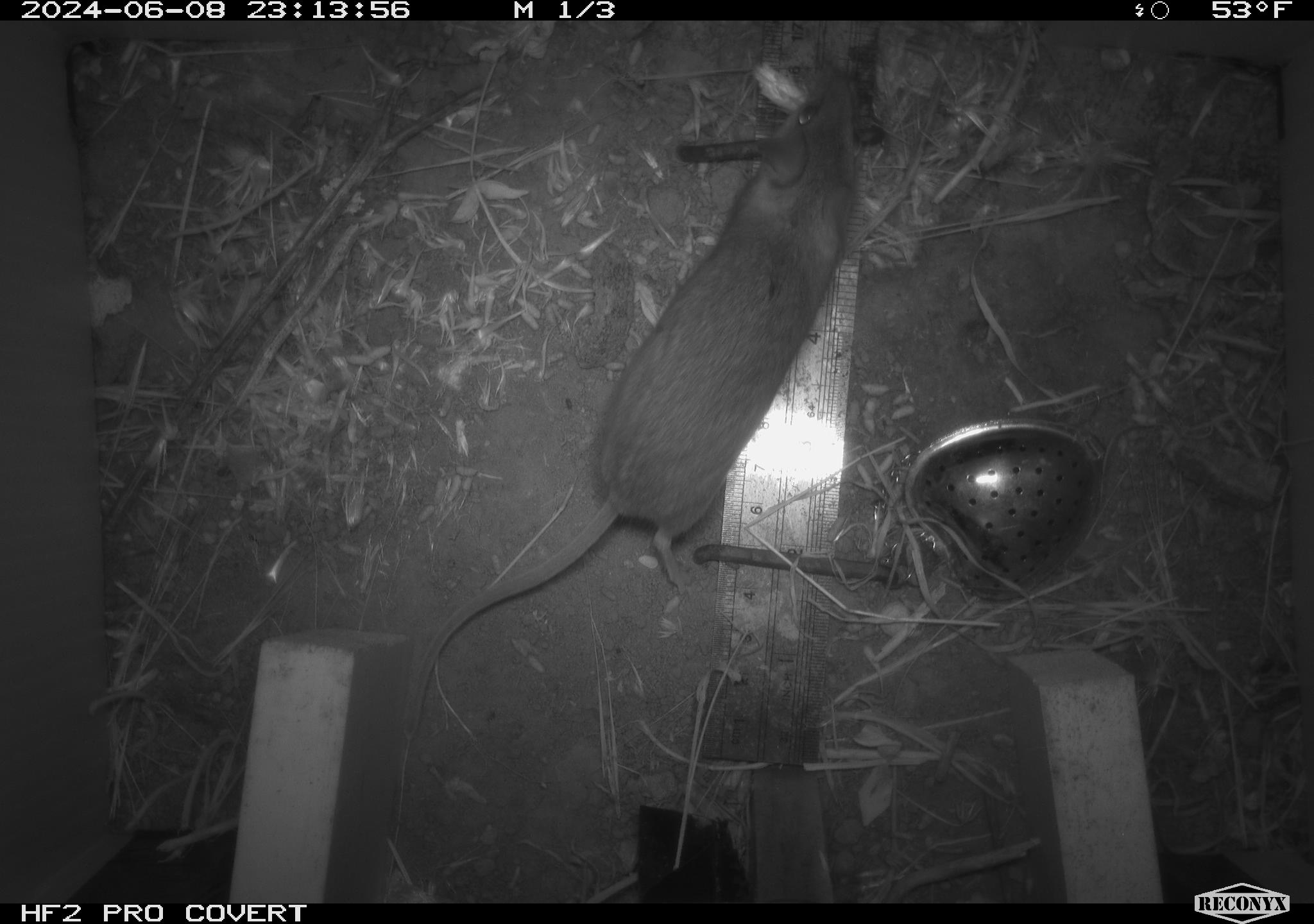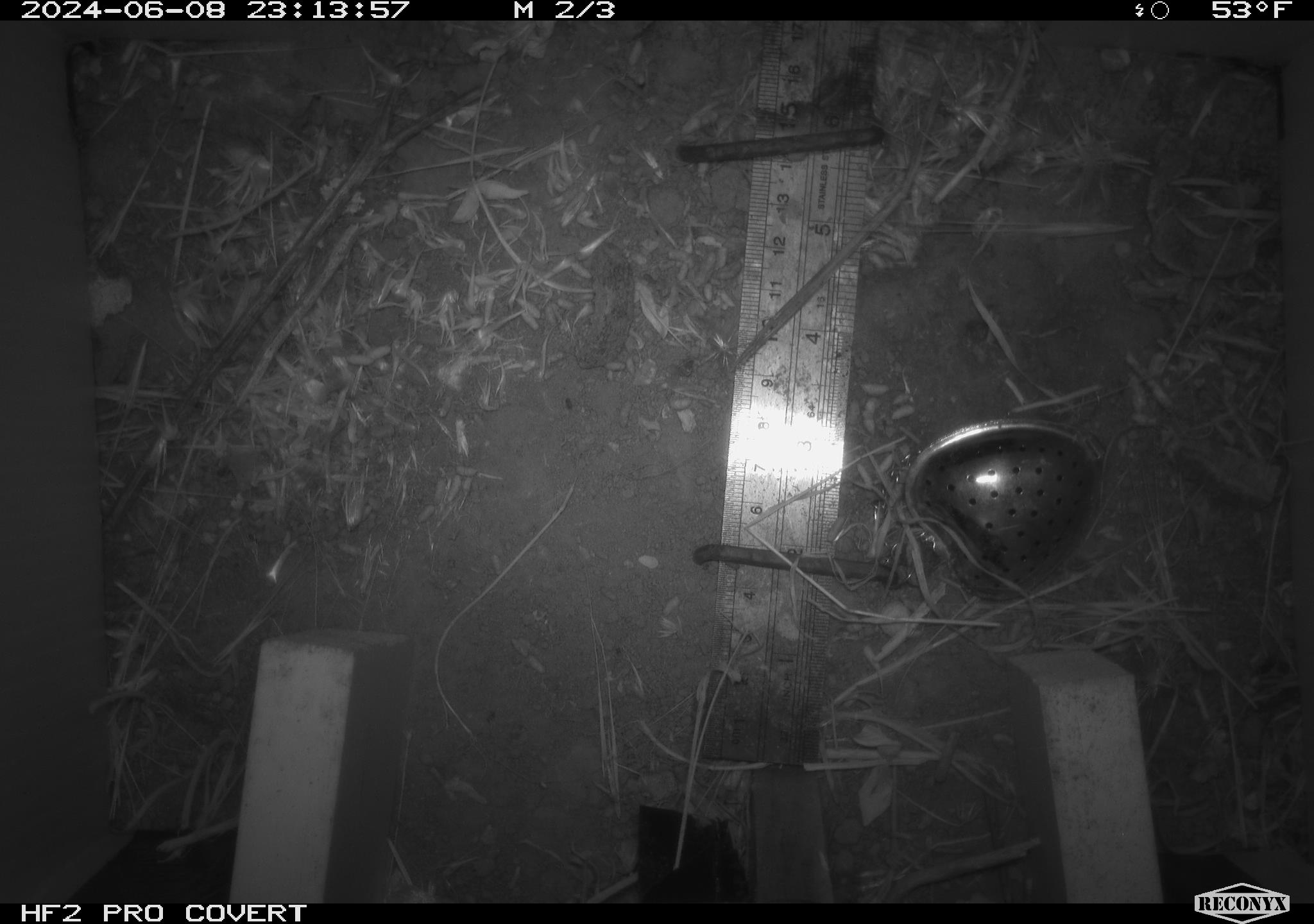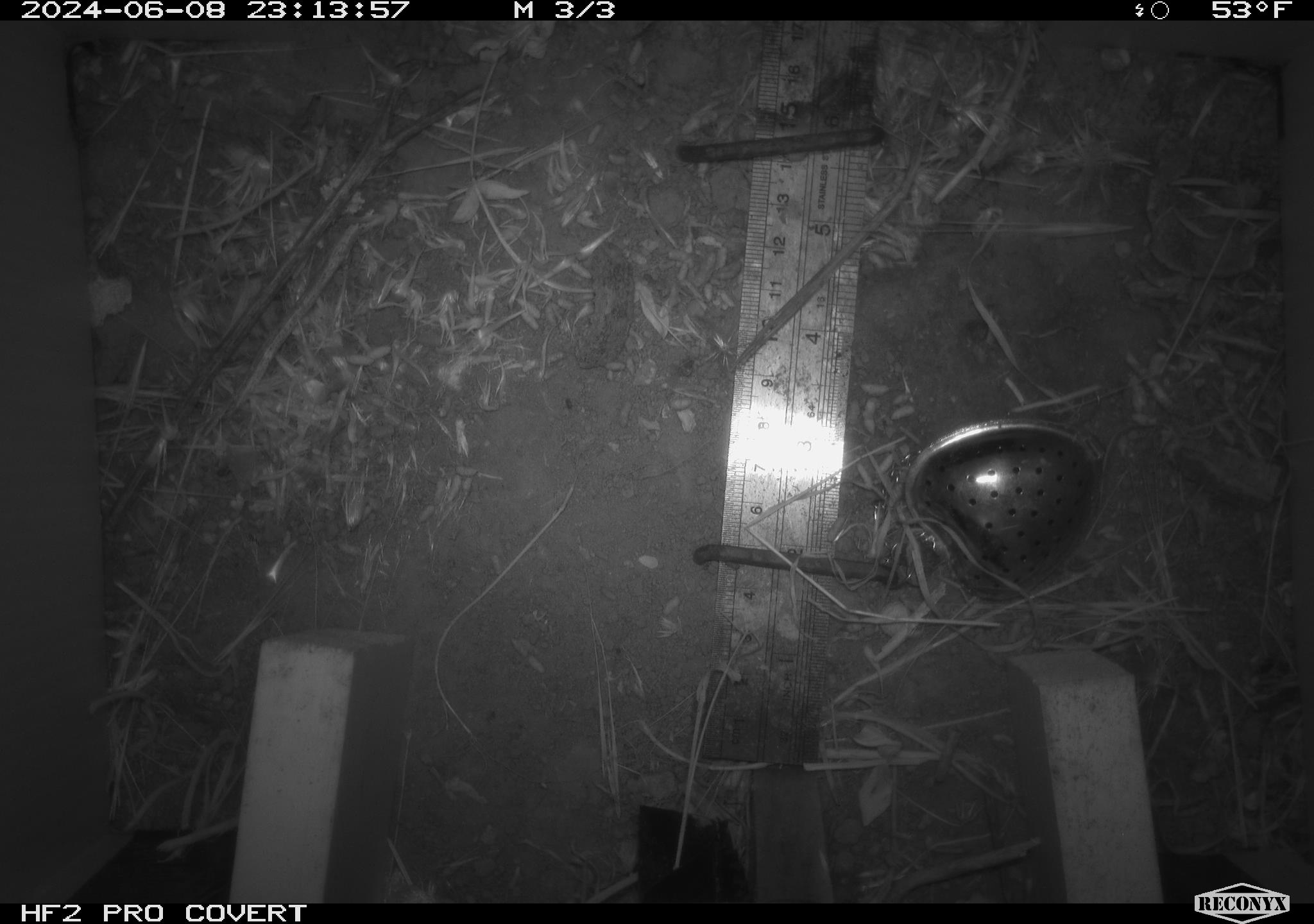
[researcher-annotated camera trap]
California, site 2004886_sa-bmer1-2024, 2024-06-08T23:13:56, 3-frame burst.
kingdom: Animalia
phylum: Chordata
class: Mammalia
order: Rodentia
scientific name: Rodentia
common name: woodrat or rat or mouse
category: woodrat or rat or mouse species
Woodrat or rat or mouse species (woodrat or rat or mouse) (Rodentia).